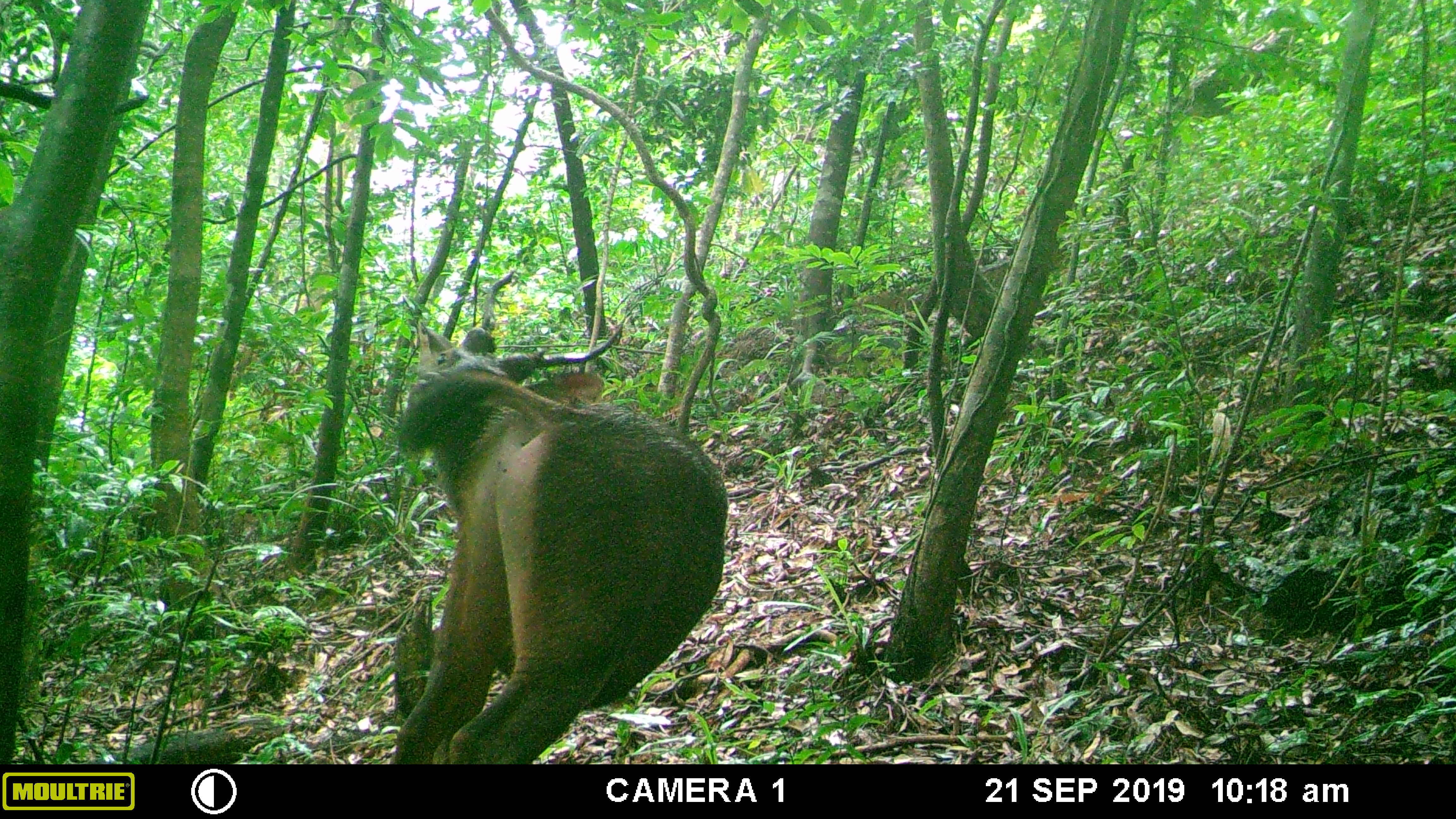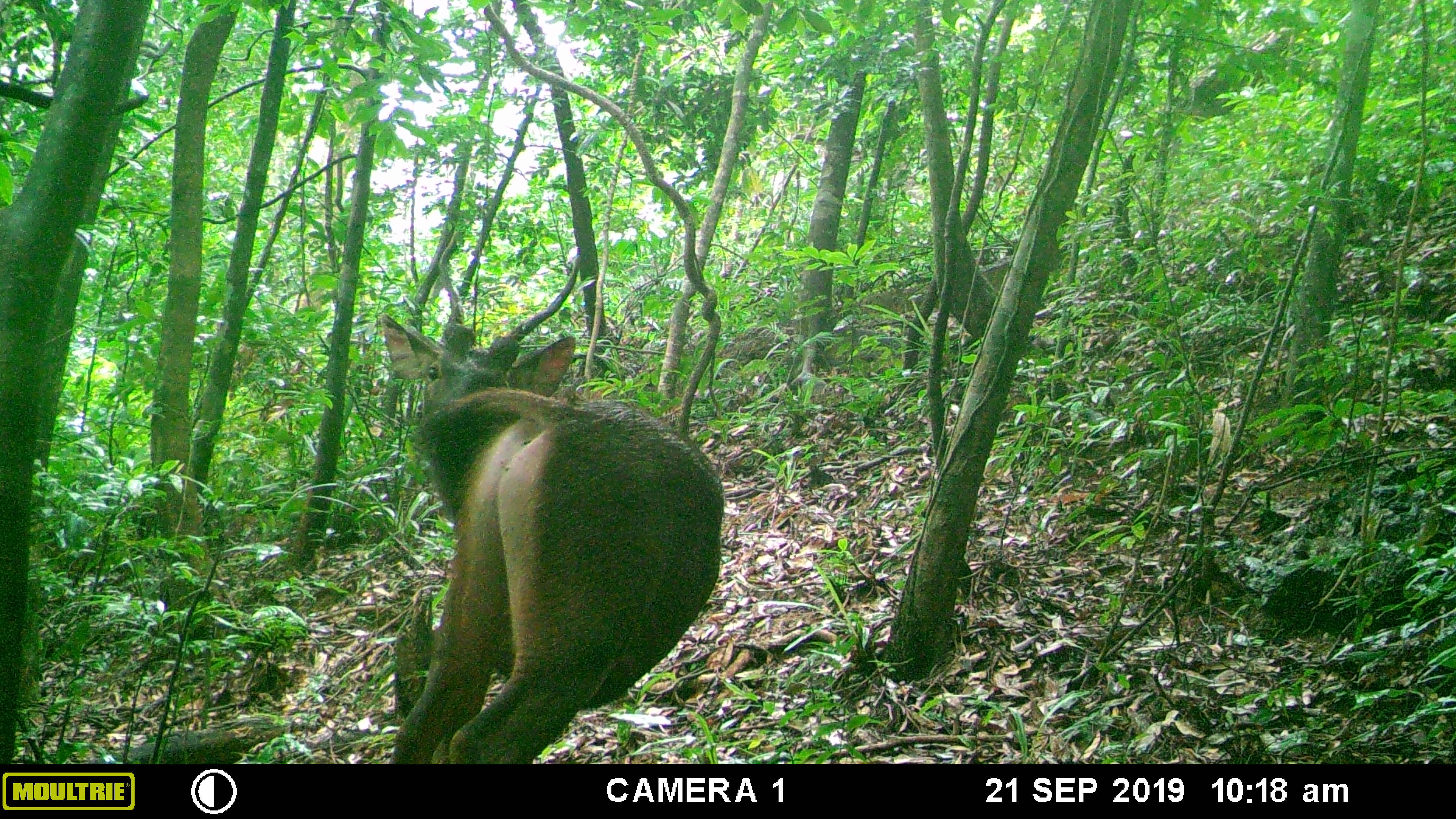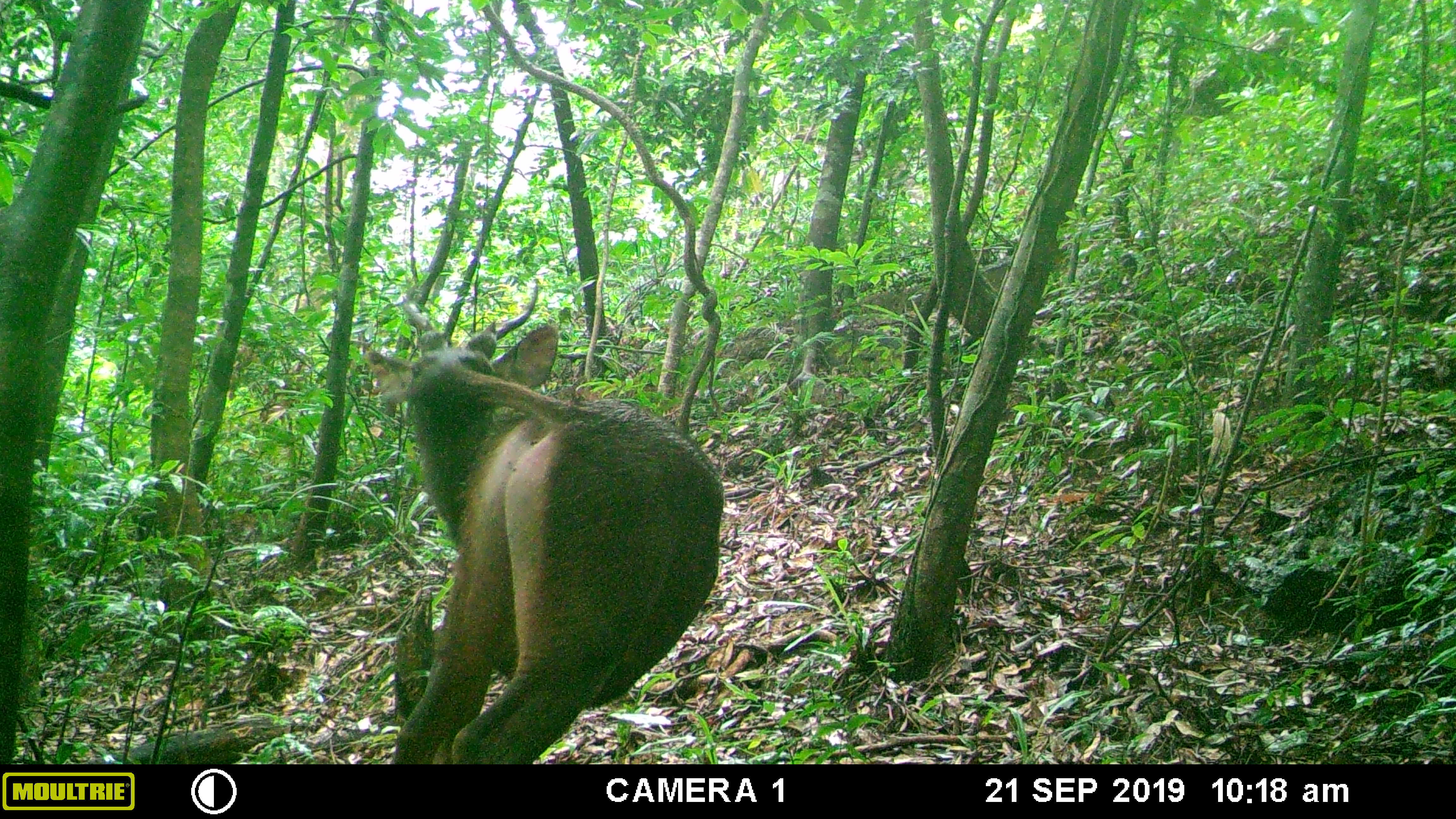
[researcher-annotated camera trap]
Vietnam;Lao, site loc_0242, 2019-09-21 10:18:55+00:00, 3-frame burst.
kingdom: Animalia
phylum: Chordata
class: Mammalia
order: Artiodactyla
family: Cervidae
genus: Rusa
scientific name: Rusa unicolor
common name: sambar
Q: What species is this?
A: Sambar (Rusa unicolor).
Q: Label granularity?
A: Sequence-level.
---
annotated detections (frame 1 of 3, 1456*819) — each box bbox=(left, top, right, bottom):
sambar: bbox=(387, 268, 731, 763)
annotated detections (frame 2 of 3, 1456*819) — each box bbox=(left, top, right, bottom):
sambar: bbox=(379, 222, 726, 763)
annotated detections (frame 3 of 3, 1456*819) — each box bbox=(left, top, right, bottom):
sambar: bbox=(362, 281, 726, 763)